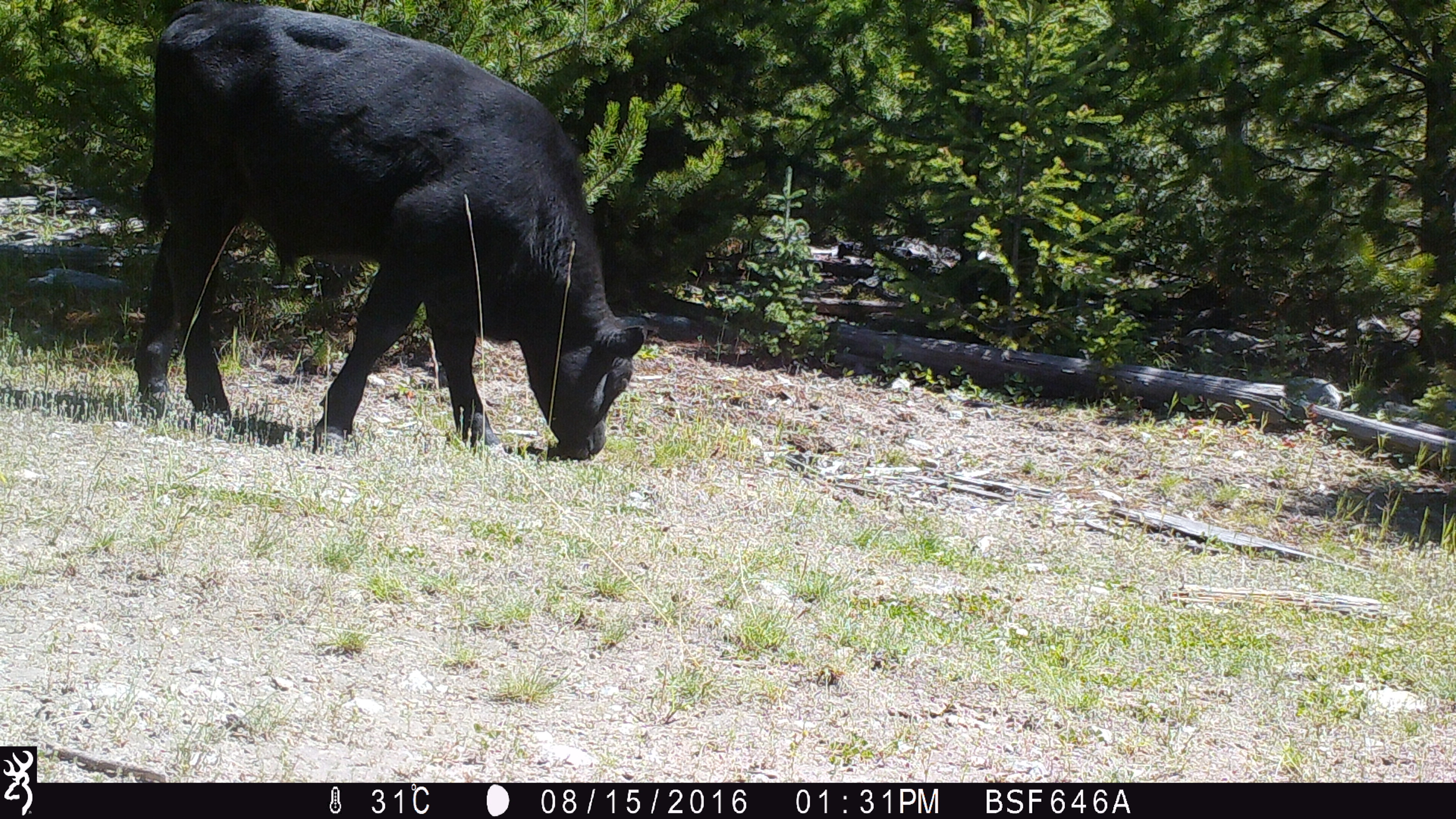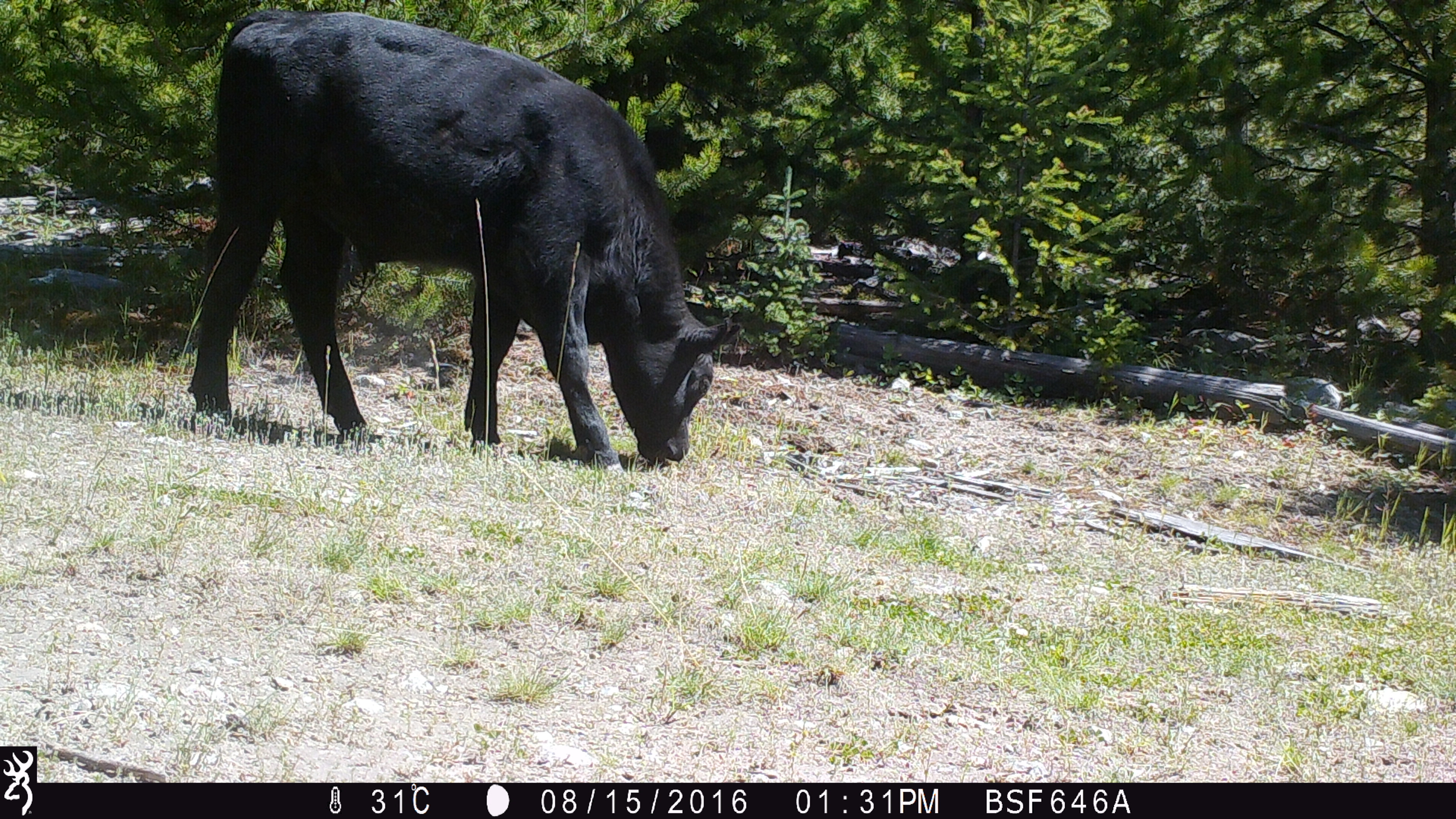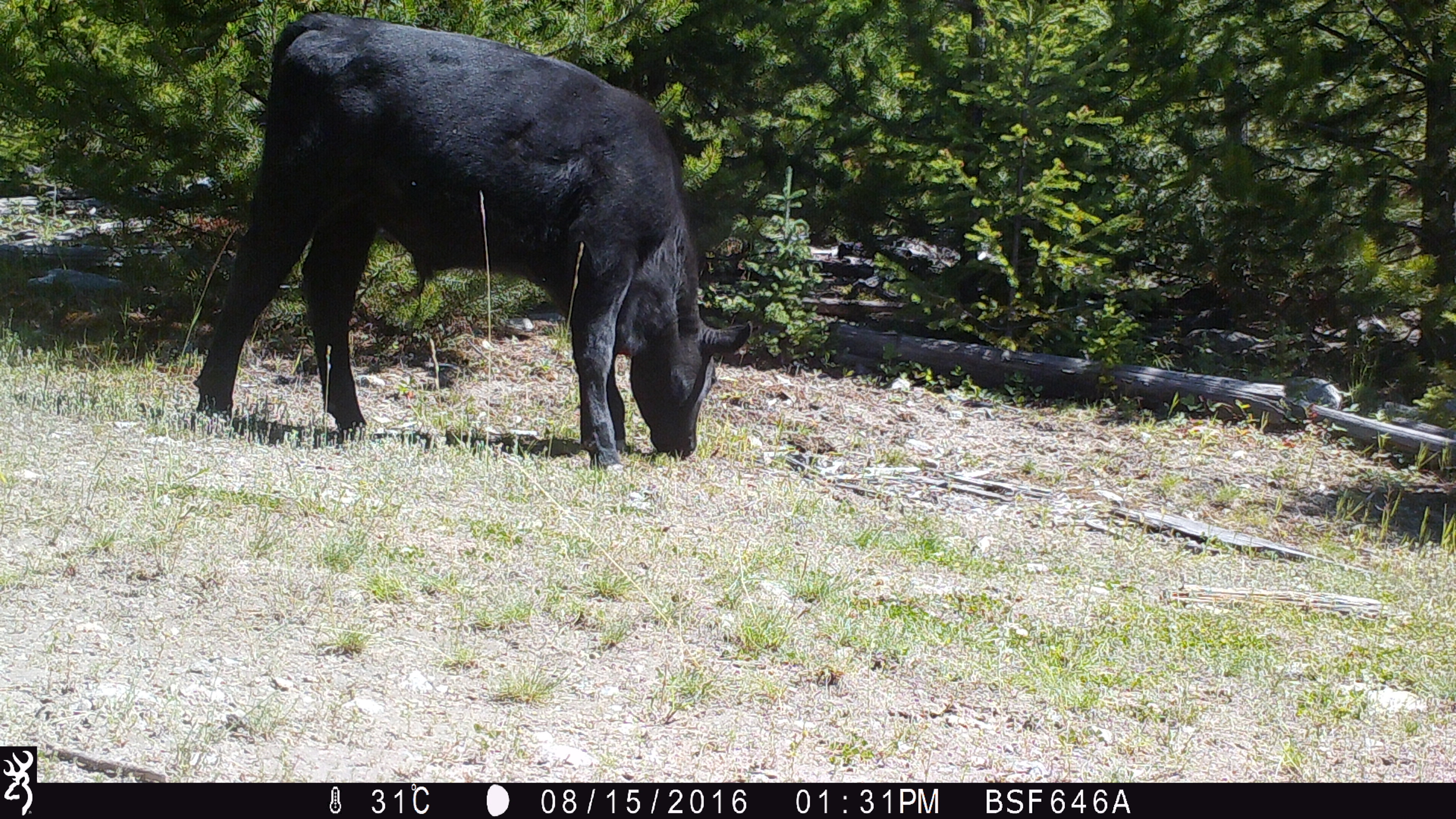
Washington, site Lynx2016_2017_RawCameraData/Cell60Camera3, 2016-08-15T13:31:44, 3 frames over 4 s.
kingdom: Animalia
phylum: Chordata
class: Mammalia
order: Artiodactyla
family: Bovidae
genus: Bos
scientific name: Bos taurus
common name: domestic cattle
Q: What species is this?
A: Domestic cattle (Bos taurus).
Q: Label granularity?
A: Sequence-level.